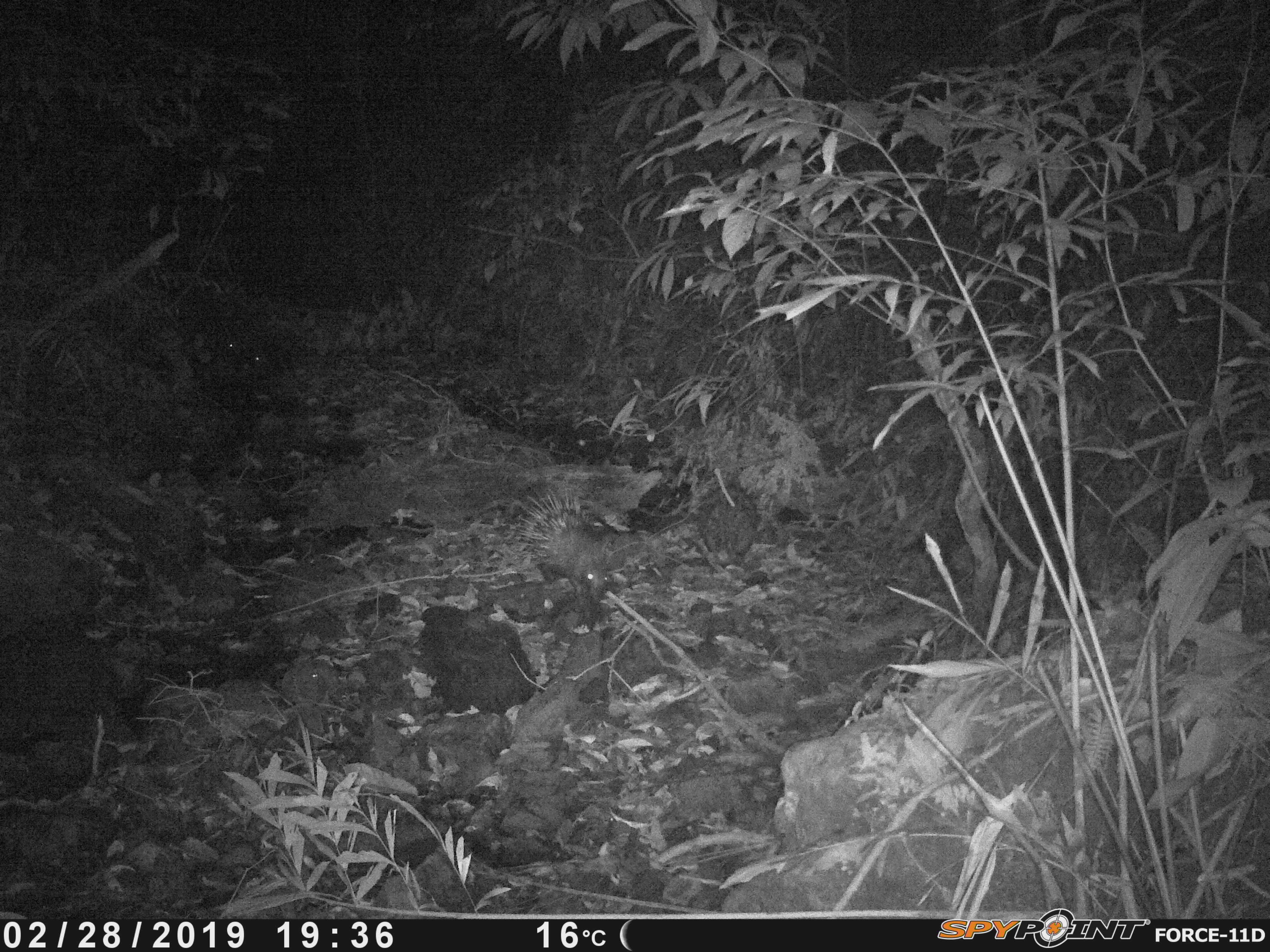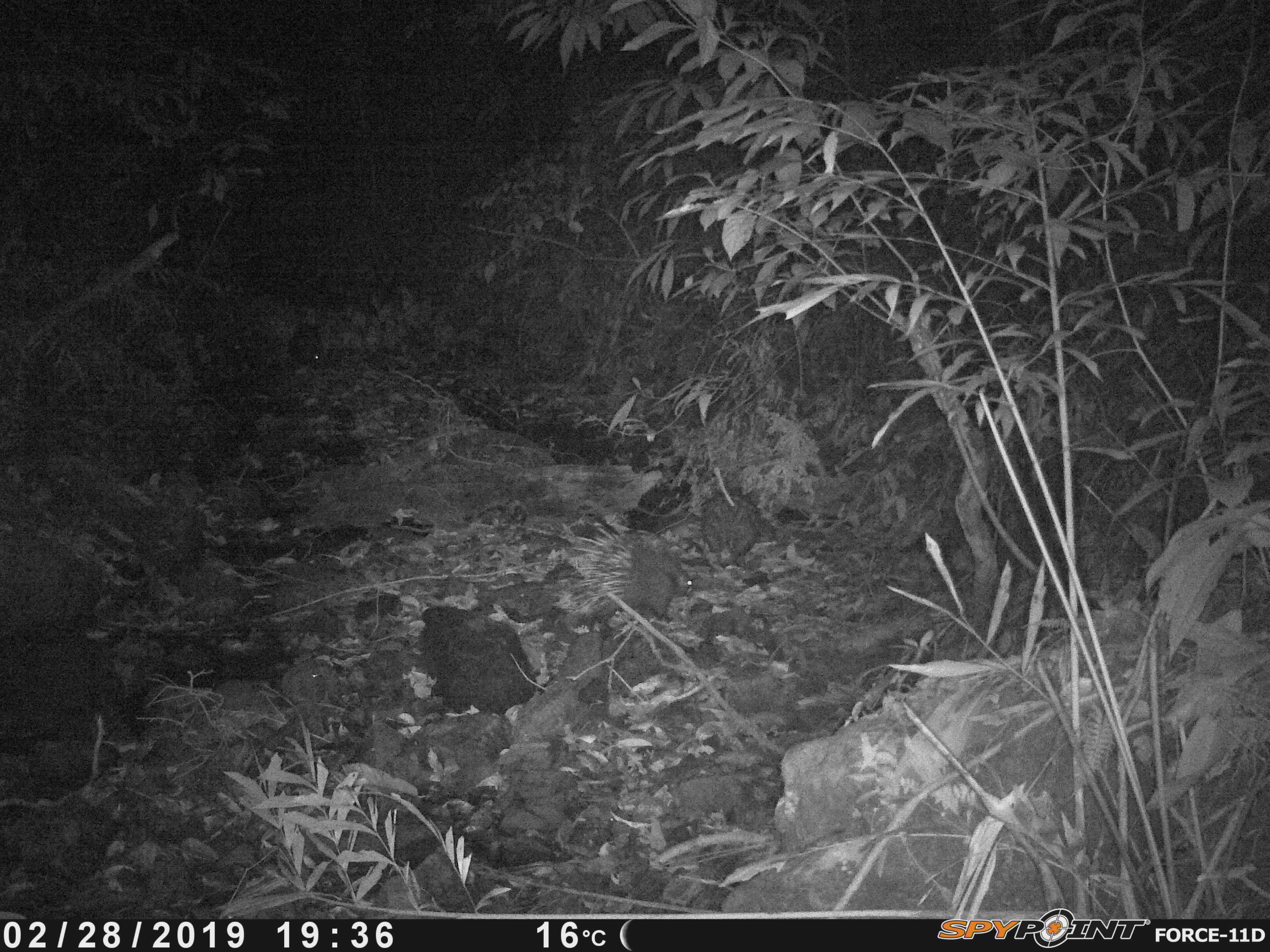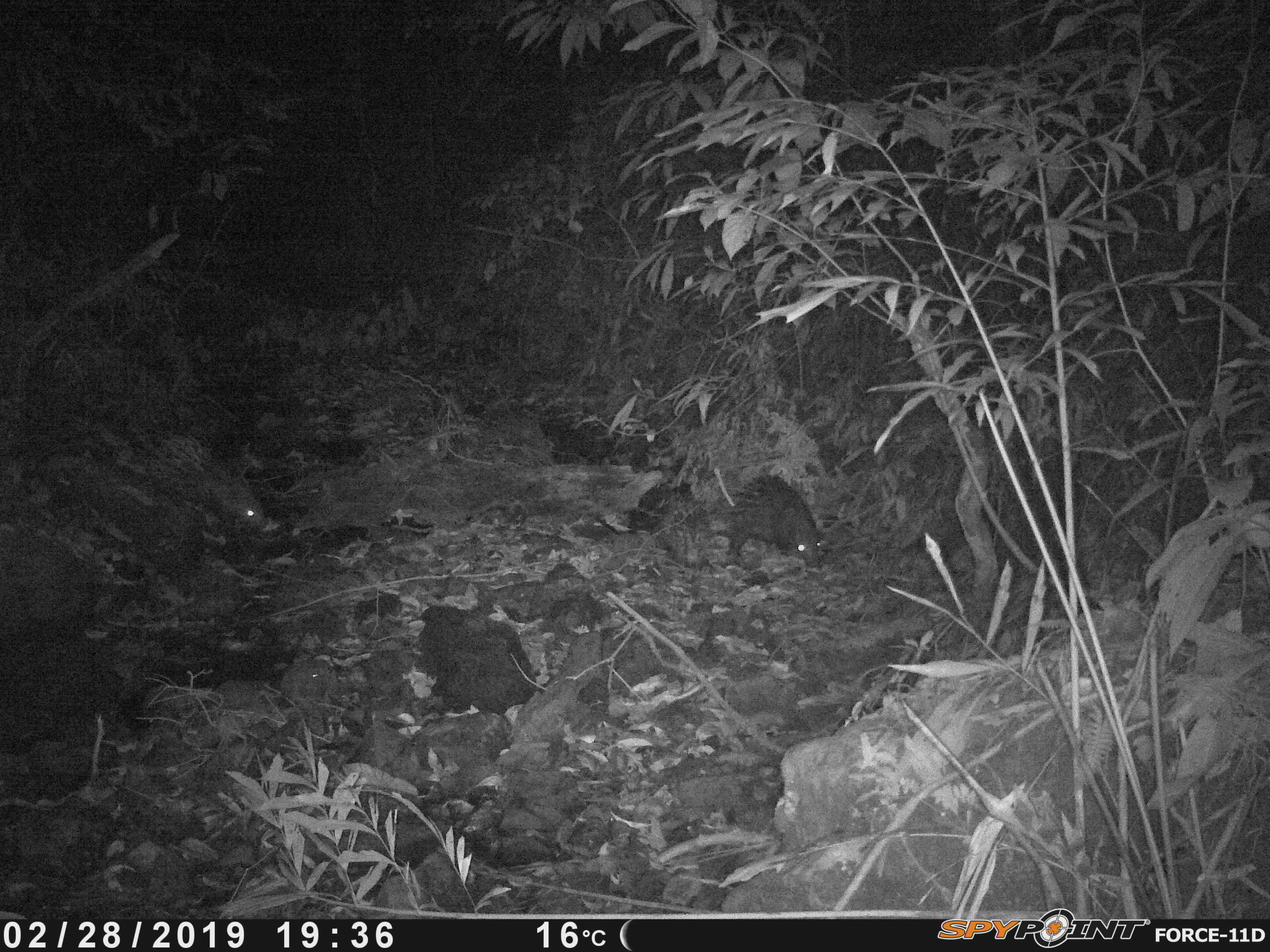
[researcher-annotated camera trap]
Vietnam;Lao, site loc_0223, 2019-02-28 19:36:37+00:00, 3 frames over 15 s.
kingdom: Animalia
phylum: Chordata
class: Mammalia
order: Rodentia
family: Hystricidae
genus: Hystrix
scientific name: Hystrix brachyura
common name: malayan porcupine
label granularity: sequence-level